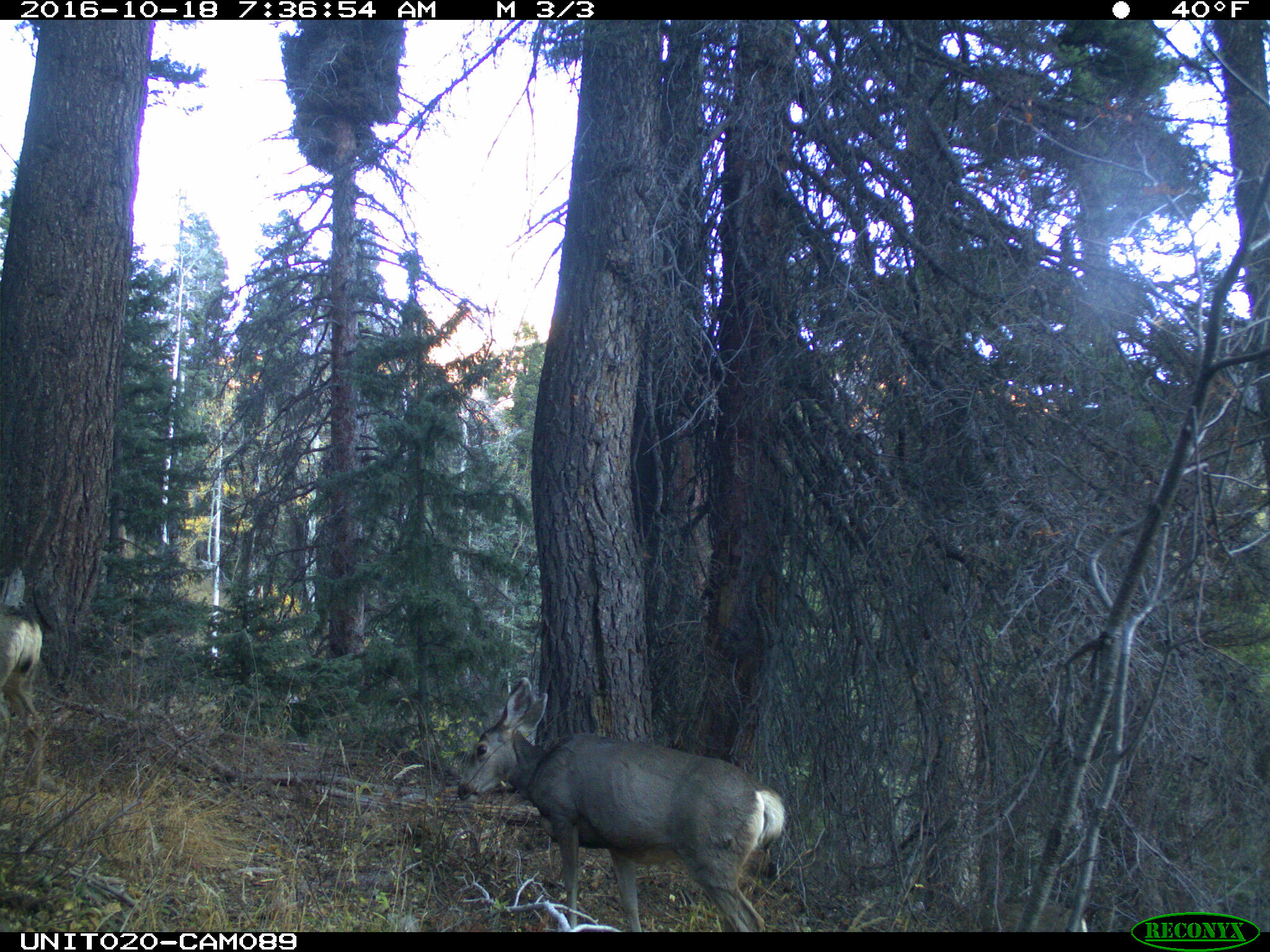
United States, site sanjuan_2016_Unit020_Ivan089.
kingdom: Animalia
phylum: Chordata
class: Mammalia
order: Artiodactyla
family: Cervidae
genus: Odocoileus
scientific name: Odocoileus hemionus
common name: mule deer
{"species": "Odocoileus hemionus (mule deer)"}